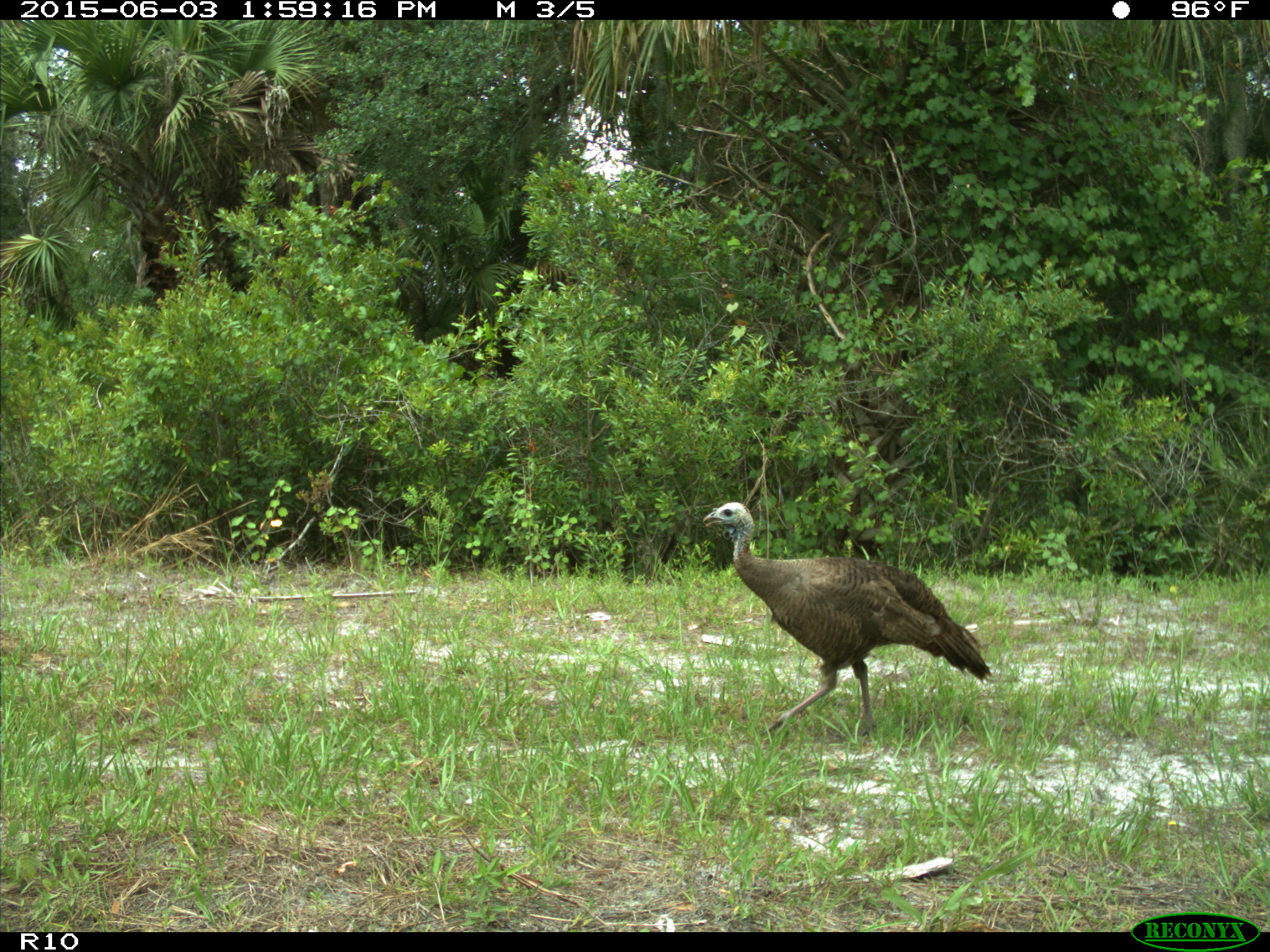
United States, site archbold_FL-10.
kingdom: Animalia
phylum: Chordata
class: Aves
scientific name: Aves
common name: birds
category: unidentified bird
Unidentified bird (birds) (Aves).